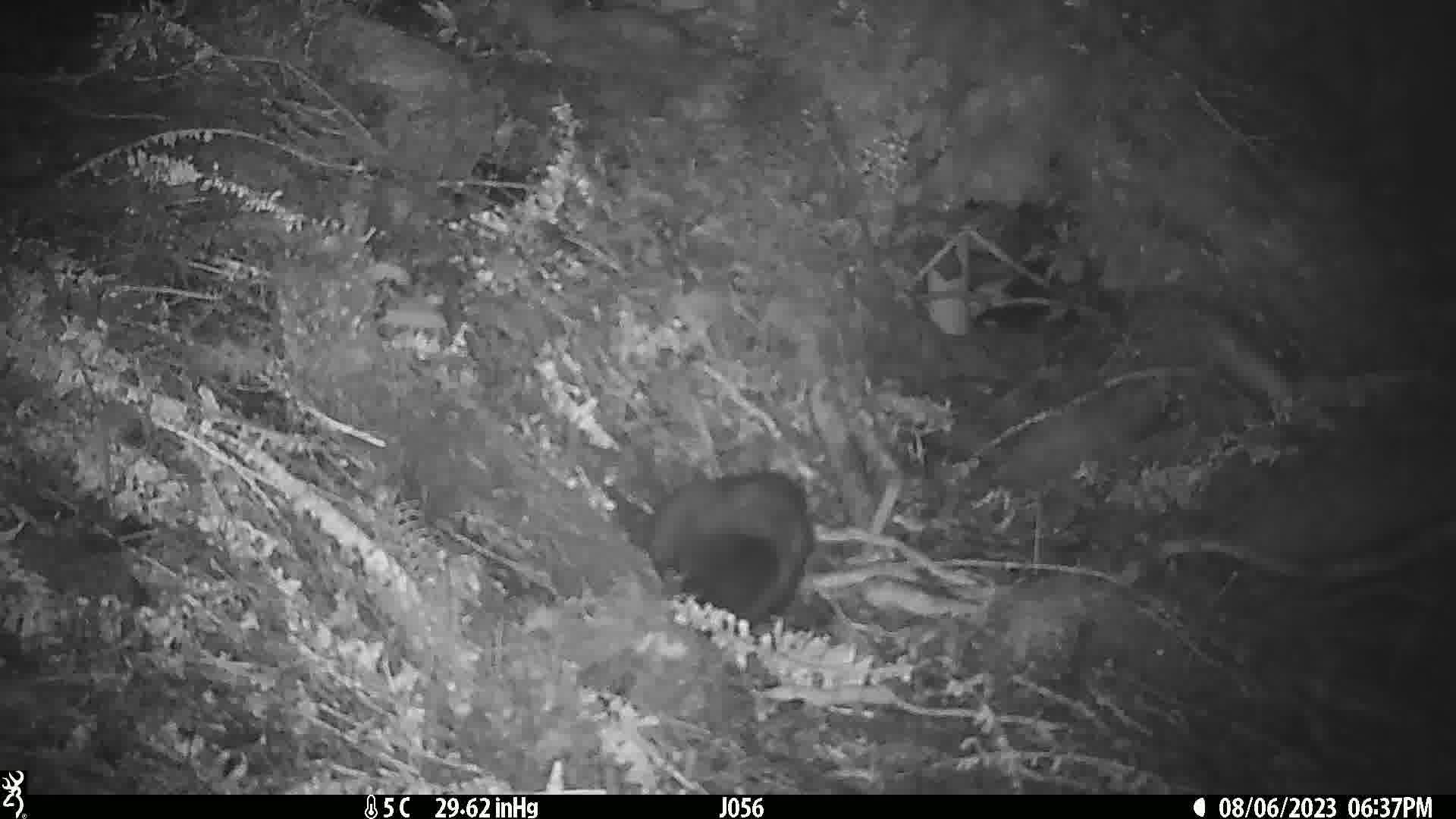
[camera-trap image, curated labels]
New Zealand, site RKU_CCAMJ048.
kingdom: Animalia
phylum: Chordata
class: Mammalia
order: Diprotodontia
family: Phalangeridae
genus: Trichosurus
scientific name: Trichosurus vulpecula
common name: common brushtail possum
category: possum